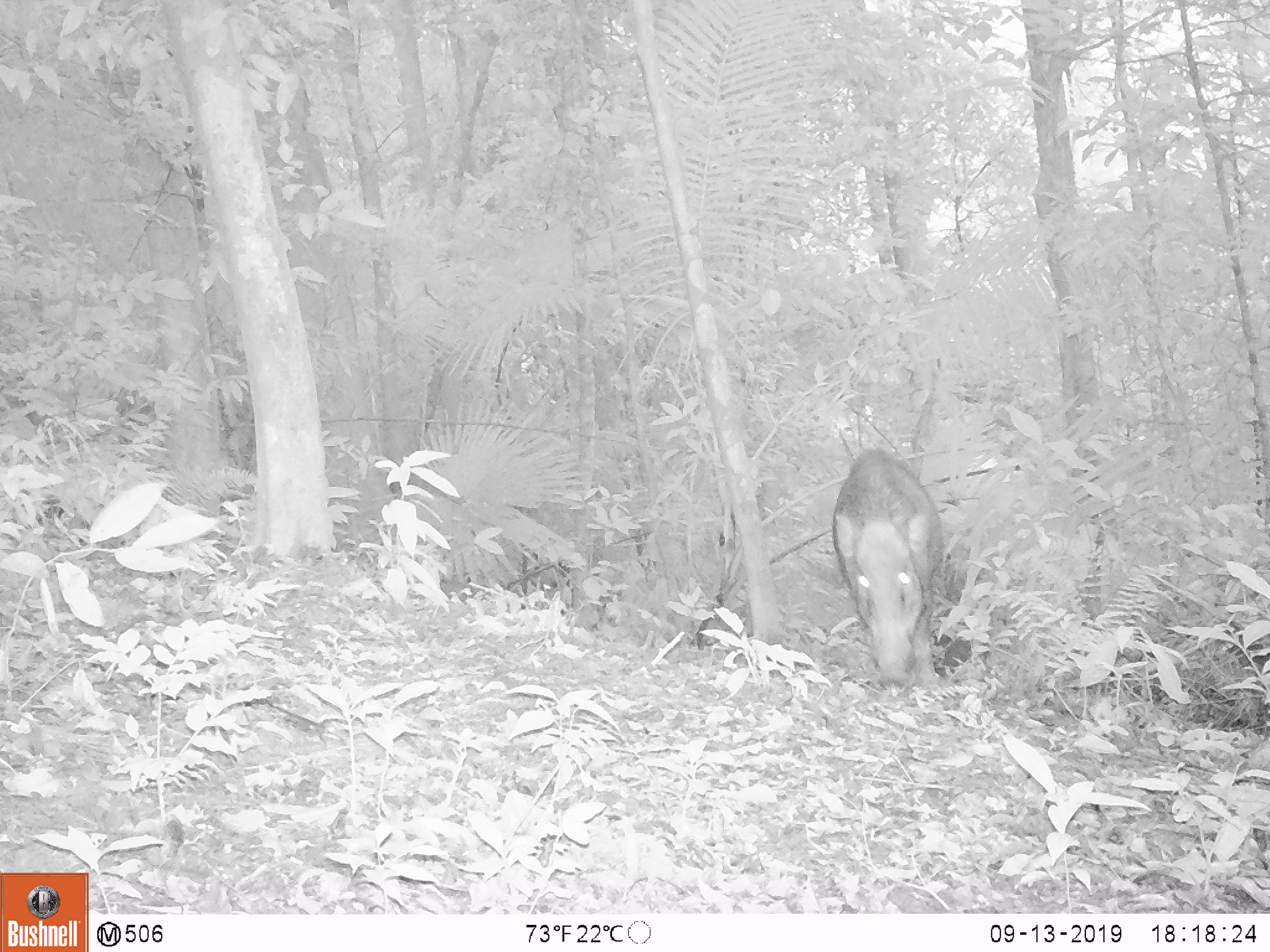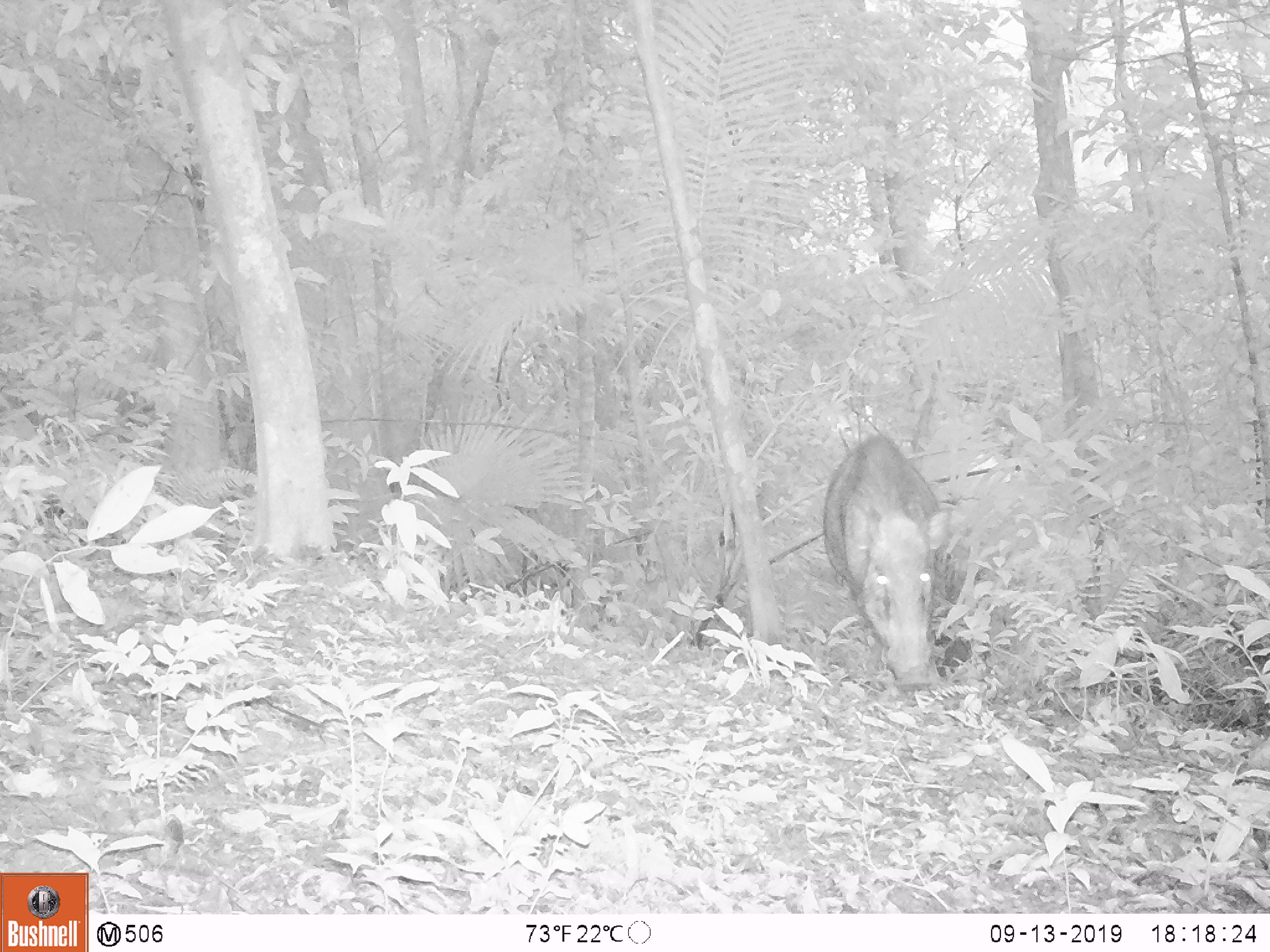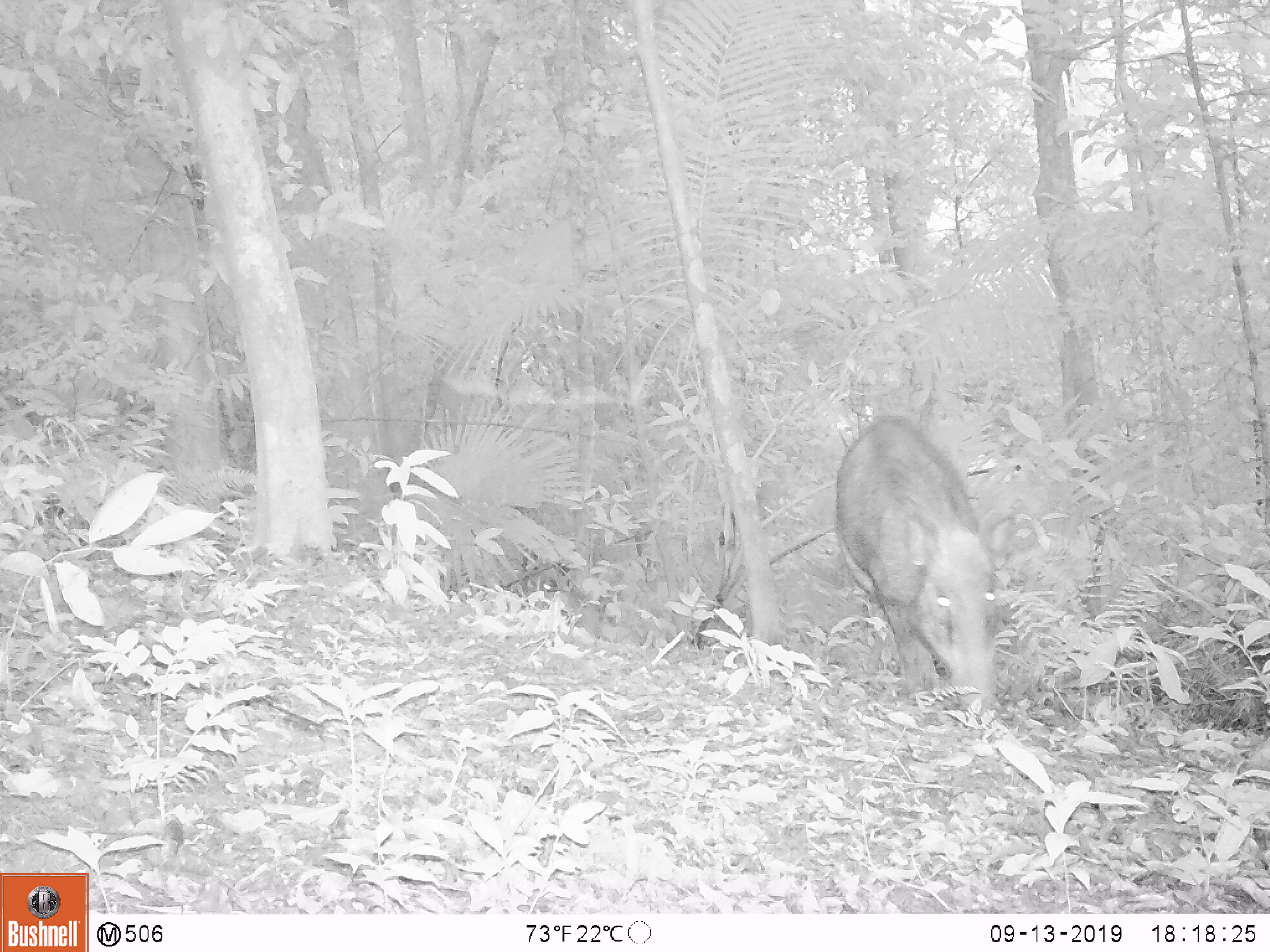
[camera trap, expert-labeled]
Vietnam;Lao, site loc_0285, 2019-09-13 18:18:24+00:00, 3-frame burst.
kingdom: Animalia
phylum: Chordata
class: Mammalia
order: Artiodactyla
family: Suidae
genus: Sus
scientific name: Sus scrofa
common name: eurasian wild pig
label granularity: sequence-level